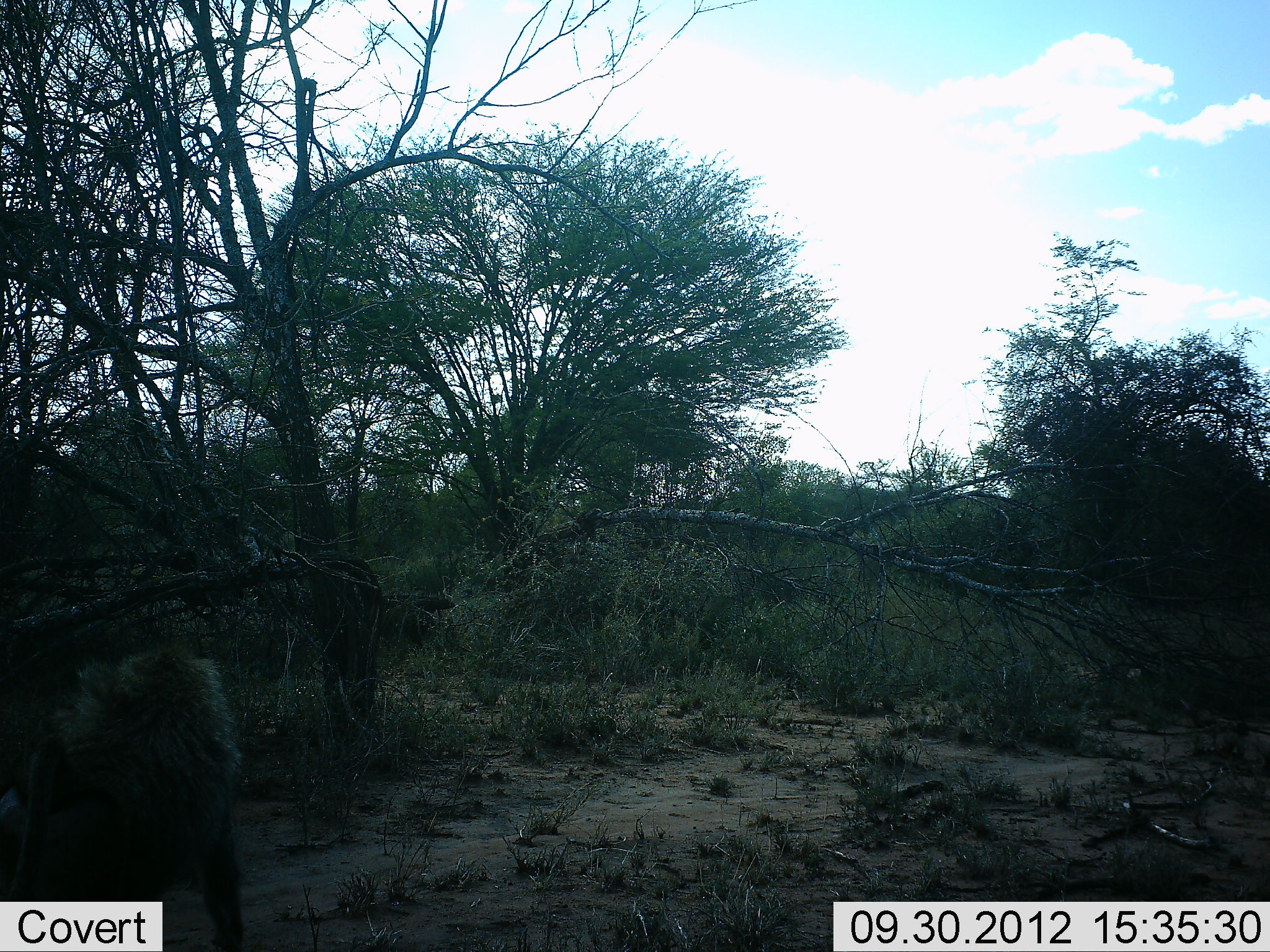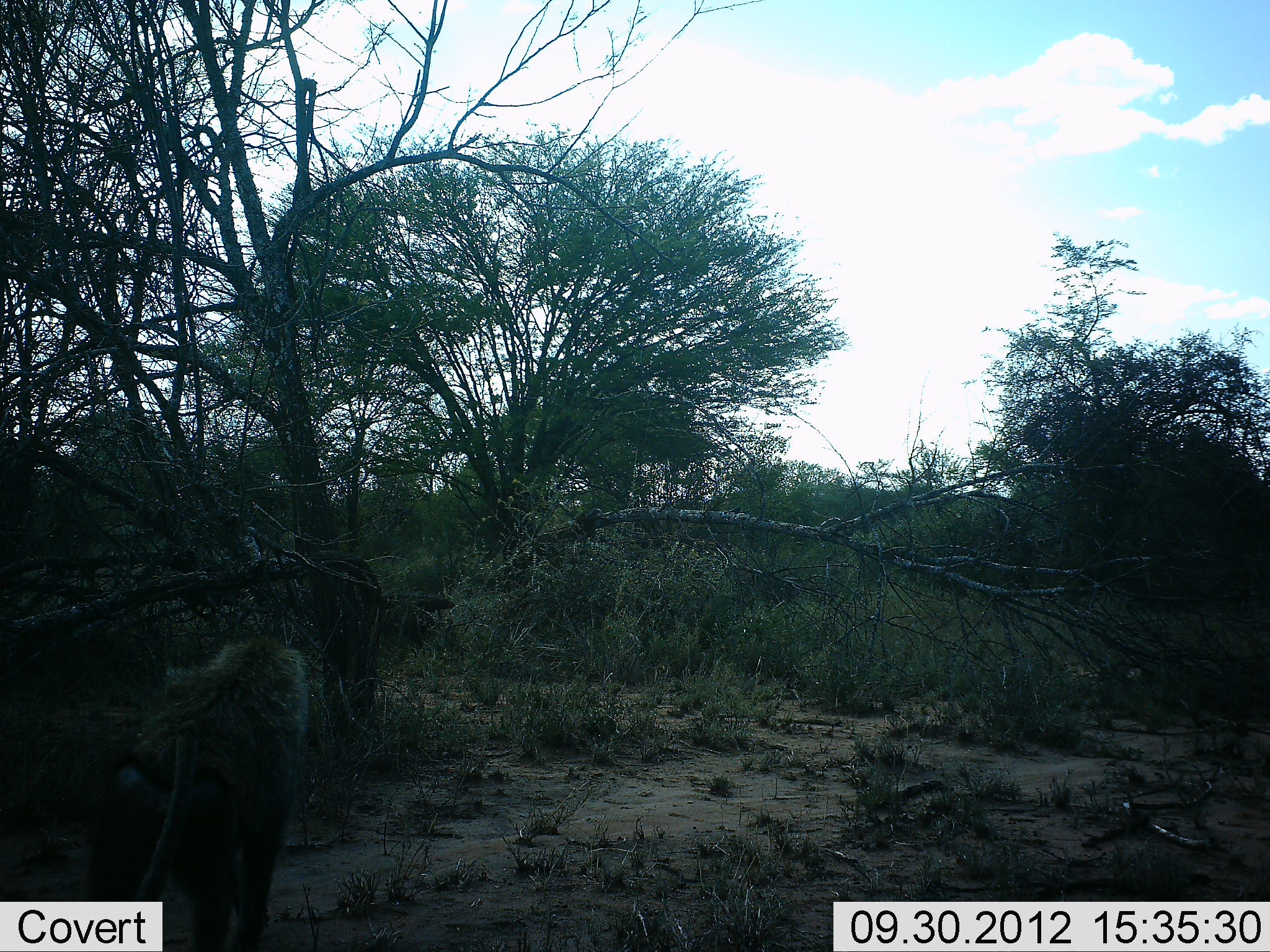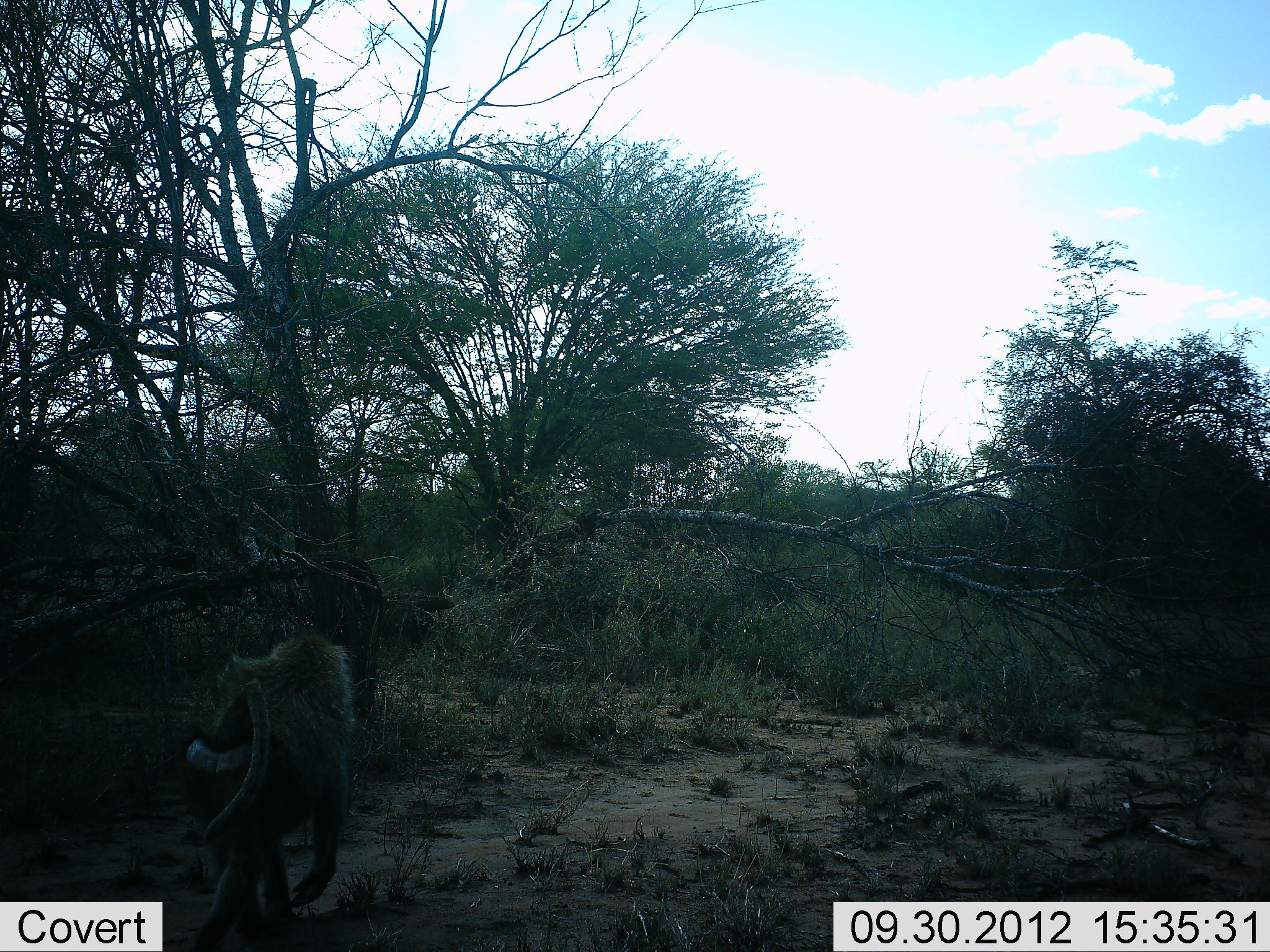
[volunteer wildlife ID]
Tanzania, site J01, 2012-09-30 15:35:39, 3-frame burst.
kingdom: Animalia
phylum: Chordata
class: Mammalia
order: Primates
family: Cercopithecidae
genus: Papio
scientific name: Papio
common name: baboon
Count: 1.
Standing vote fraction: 0%.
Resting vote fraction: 0%.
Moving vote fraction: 100%.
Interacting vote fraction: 0%.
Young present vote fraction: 0%.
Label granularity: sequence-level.